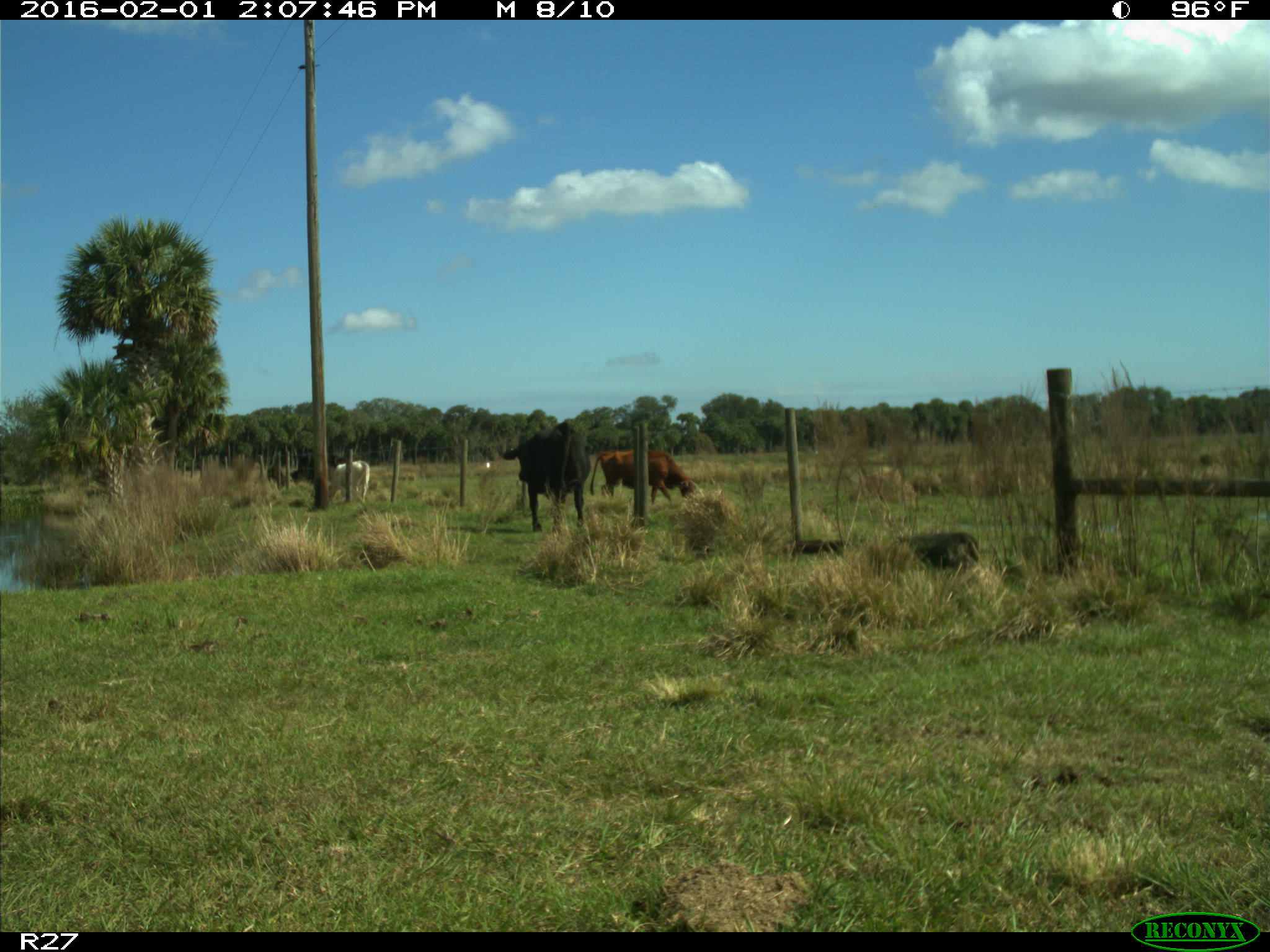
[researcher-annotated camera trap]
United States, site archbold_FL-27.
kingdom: Animalia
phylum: Chordata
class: Mammalia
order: Artiodactyla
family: Bovidae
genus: Bos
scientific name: Bos taurus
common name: domestic cow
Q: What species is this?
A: Bos taurus (domestic cow).